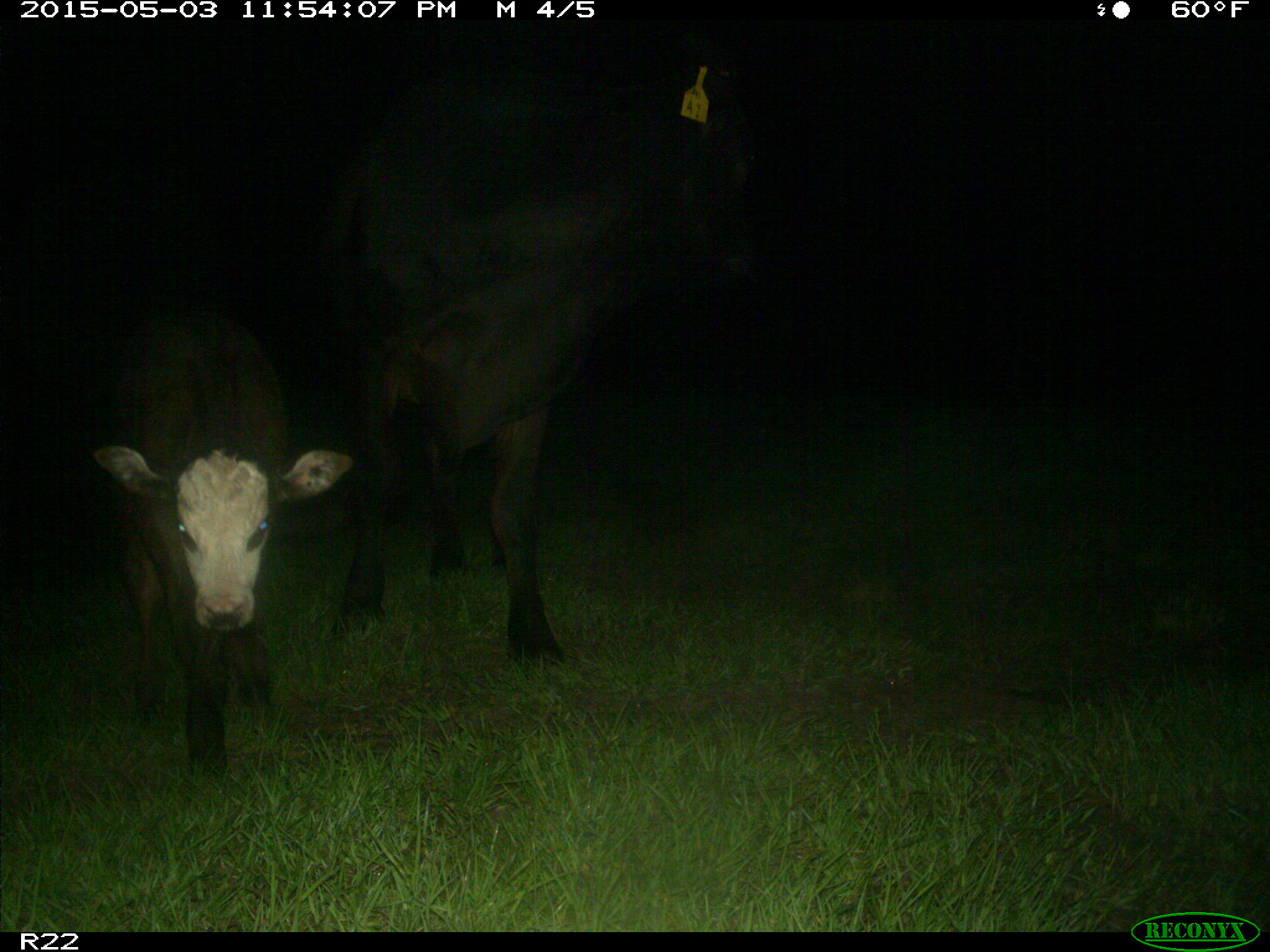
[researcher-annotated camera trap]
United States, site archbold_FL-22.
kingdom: Animalia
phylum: Chordata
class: Mammalia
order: Artiodactyla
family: Bovidae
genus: Bos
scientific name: Bos taurus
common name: domestic cow